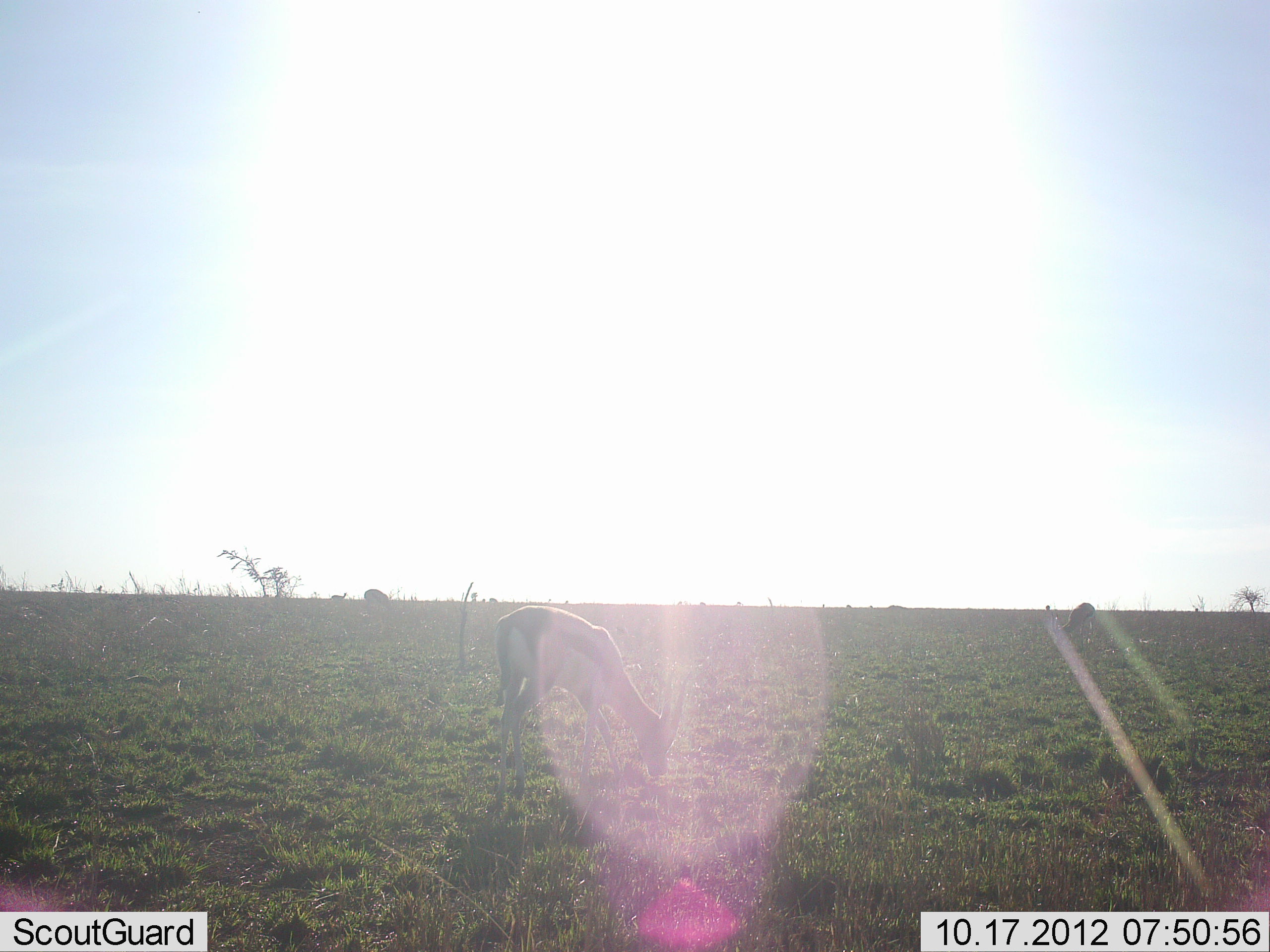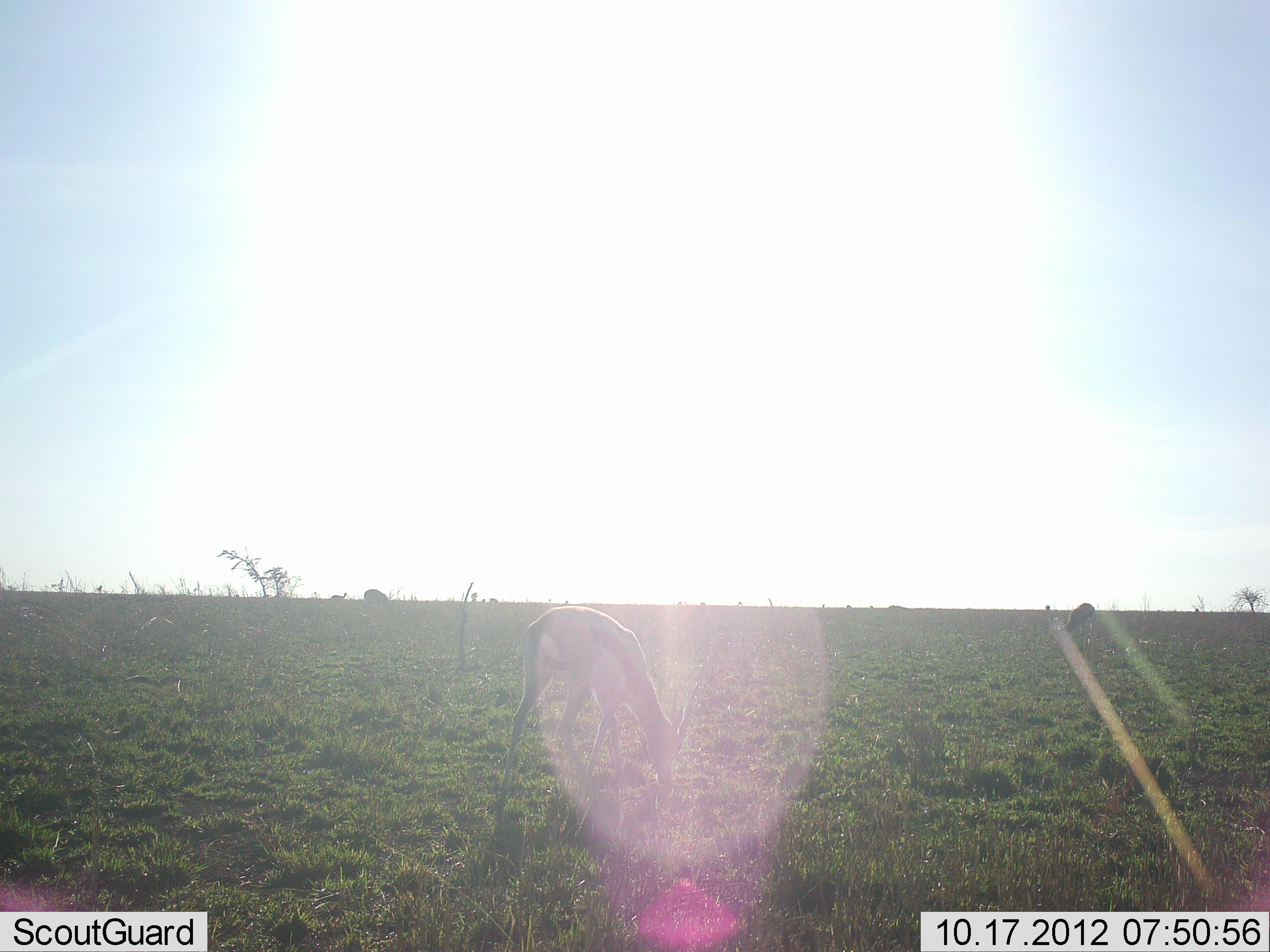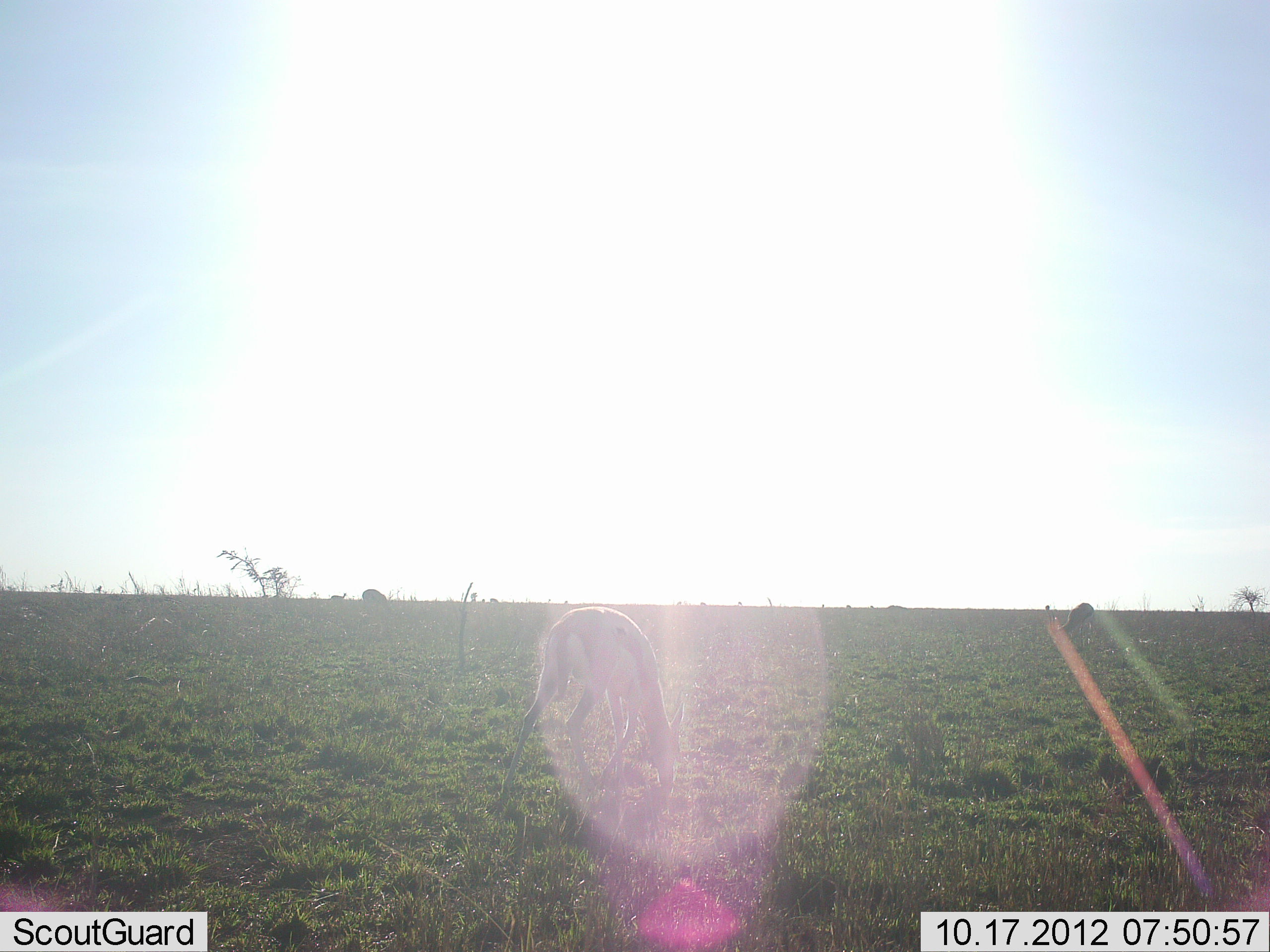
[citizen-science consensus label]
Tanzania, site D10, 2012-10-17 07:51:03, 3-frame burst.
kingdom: Animalia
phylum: Chordata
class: Mammalia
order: Artiodactyla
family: Bovidae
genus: Eudorcas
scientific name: Eudorcas thomsonii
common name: thomson's gazelle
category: gazellethomsons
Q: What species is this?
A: Gazellethomsons (thomson's gazelle) (Eudorcas thomsonii).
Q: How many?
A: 2.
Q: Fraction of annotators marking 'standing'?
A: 40%.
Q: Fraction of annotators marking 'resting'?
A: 0%.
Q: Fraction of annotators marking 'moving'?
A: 10%.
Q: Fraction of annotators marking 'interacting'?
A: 0%.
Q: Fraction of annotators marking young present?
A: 0%.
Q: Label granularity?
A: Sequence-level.